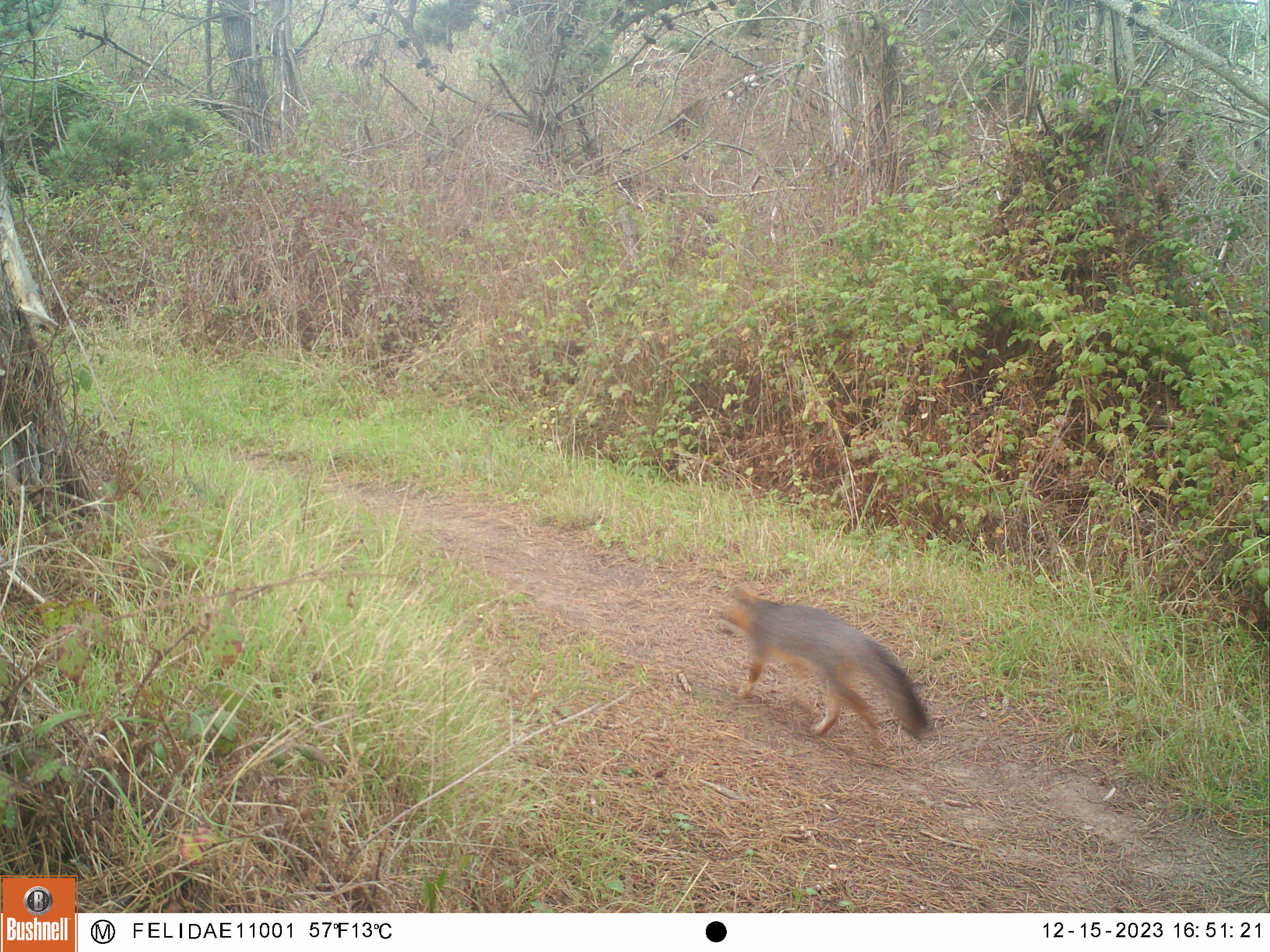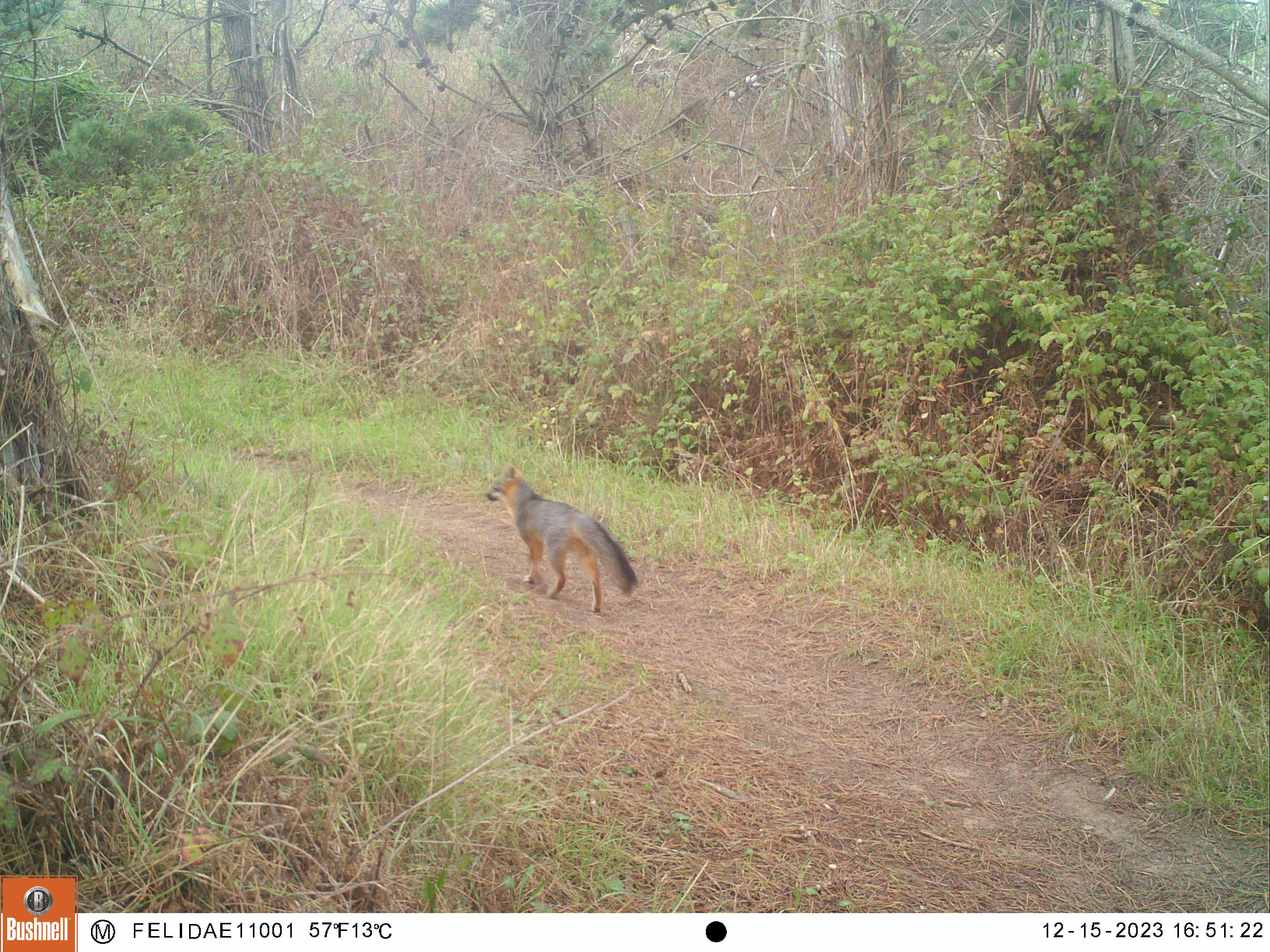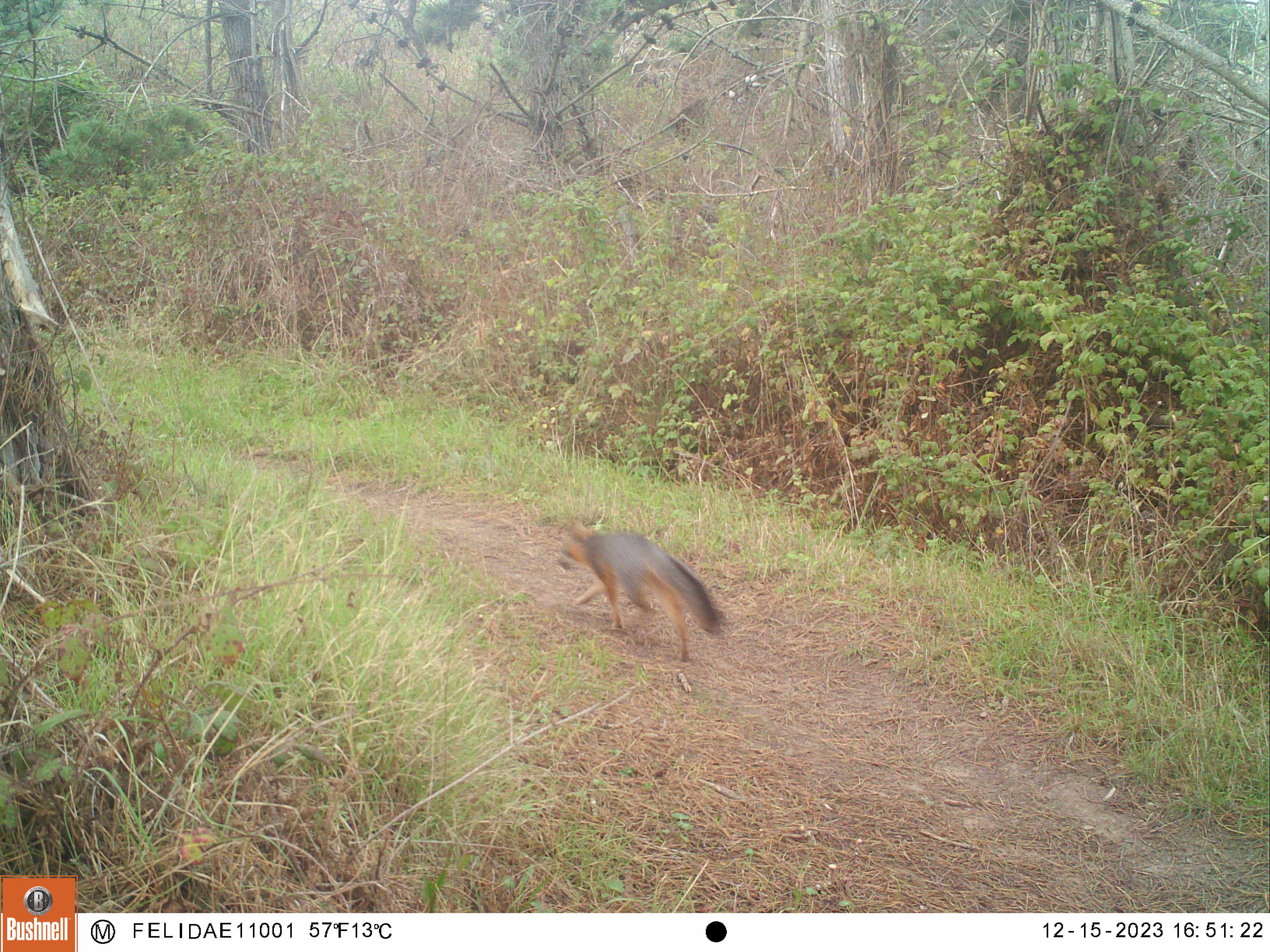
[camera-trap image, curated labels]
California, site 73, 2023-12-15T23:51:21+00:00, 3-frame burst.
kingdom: Animalia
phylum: Chordata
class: Mammalia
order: Carnivora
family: Canidae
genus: Urocyon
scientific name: Urocyon cinereoargenteus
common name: gray fox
Gray fox (Urocyon cinereoargenteus).